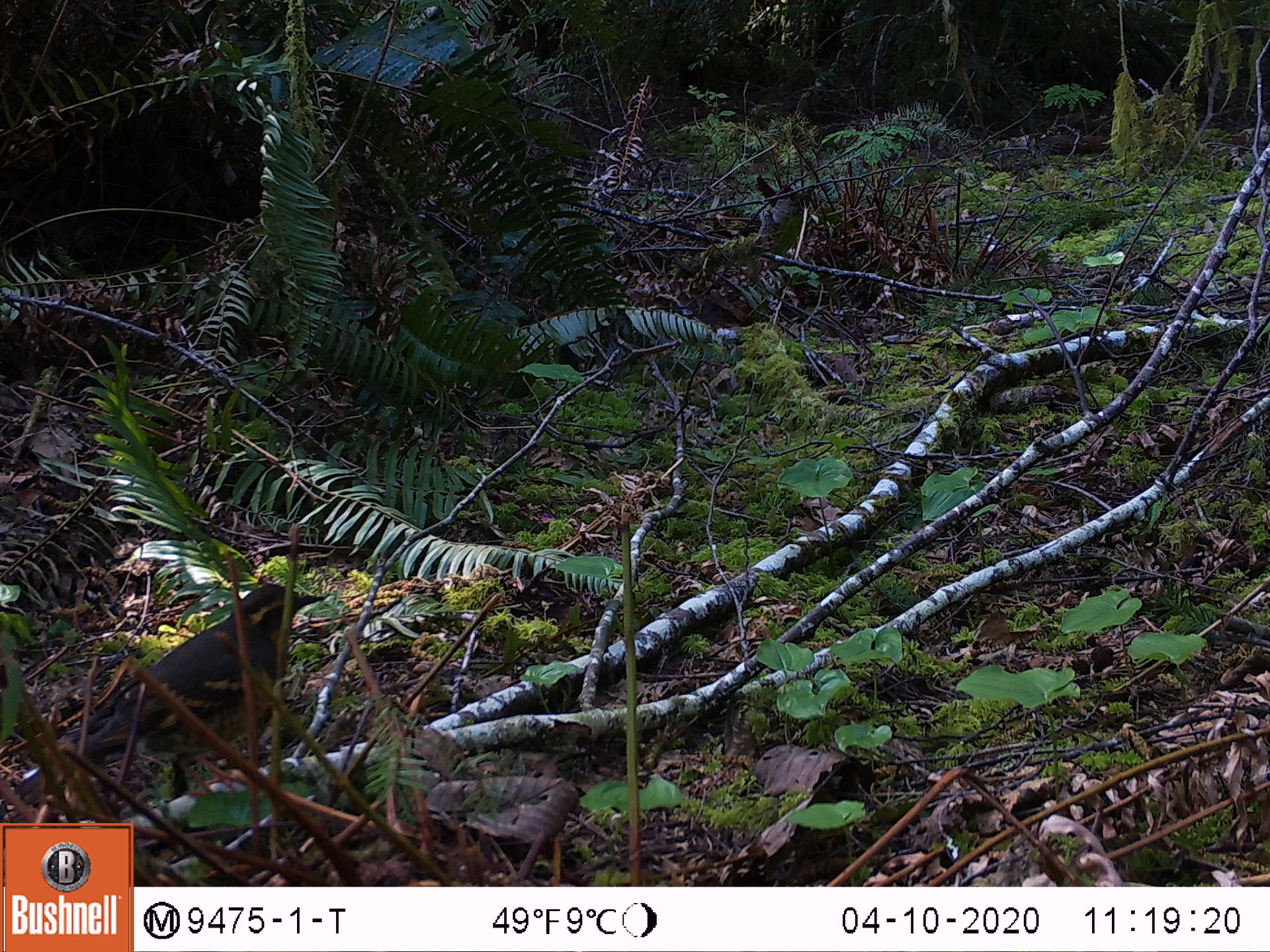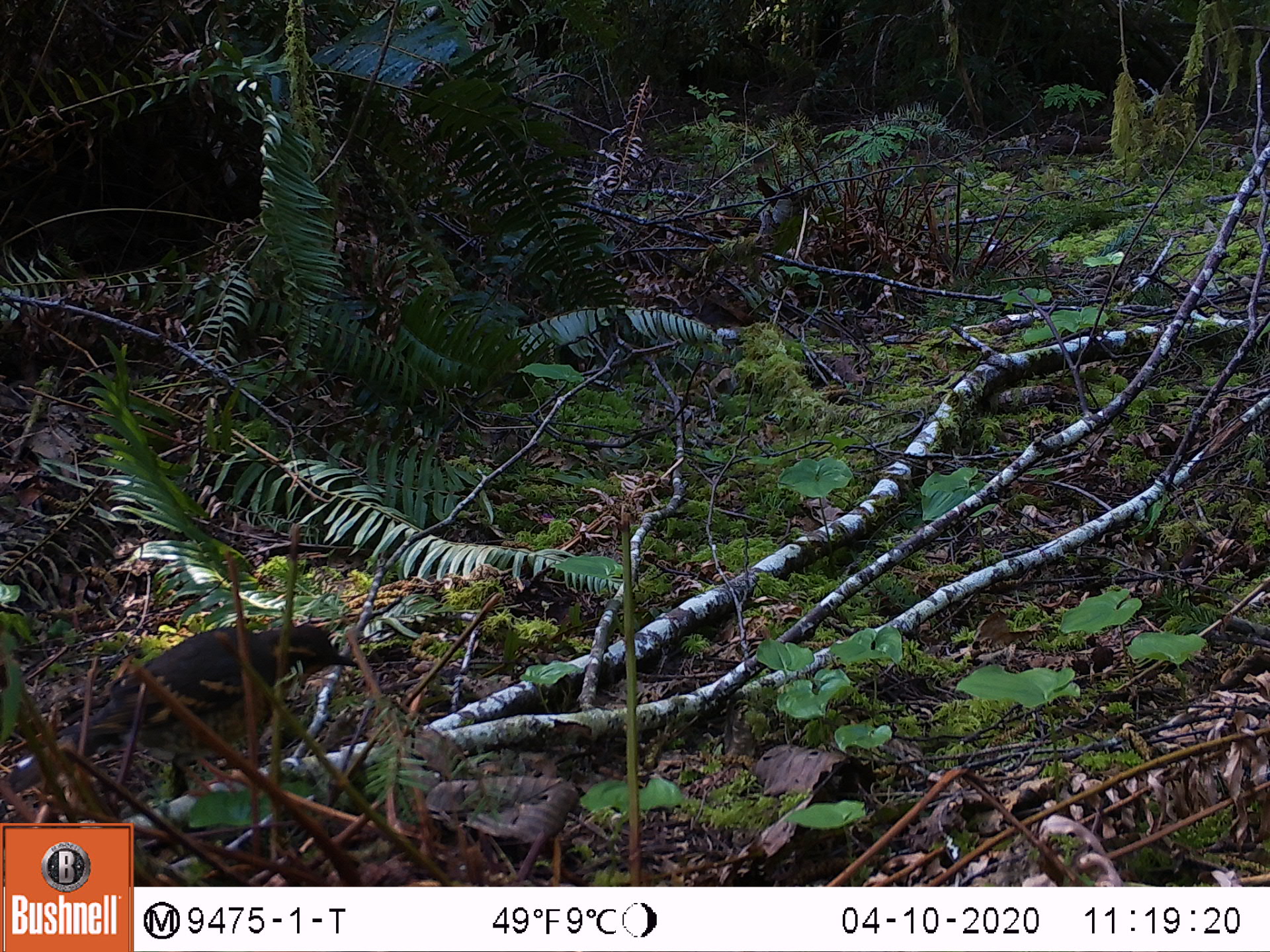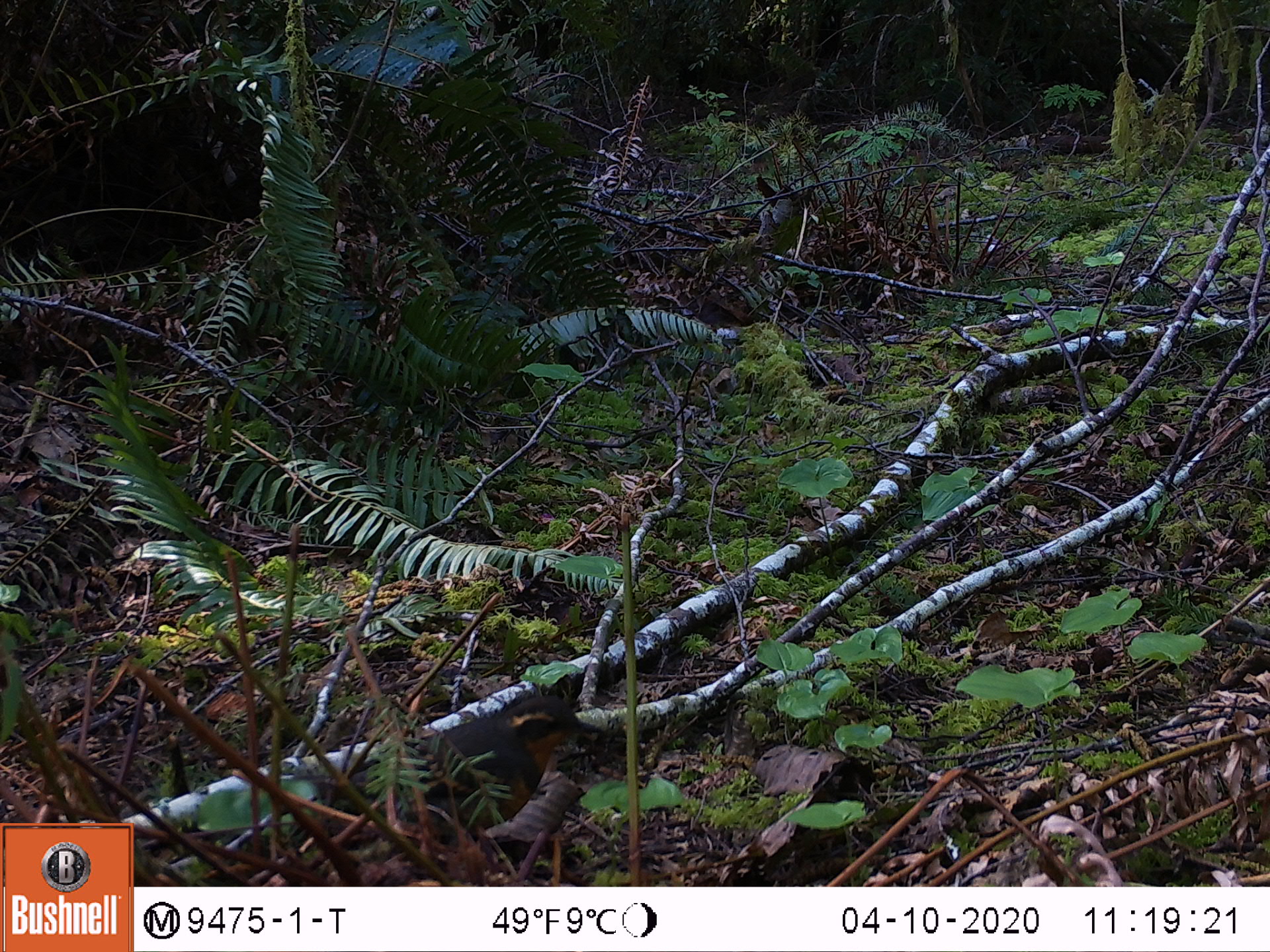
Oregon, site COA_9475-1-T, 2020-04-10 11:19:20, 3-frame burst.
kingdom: Animalia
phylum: Chordata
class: Aves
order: Passeriformes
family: Turdidae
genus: Ixoreus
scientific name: Ixoreus naevius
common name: varied thrush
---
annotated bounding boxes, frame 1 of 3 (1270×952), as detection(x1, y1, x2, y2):
varied thrush: detection(48, 589, 324, 782)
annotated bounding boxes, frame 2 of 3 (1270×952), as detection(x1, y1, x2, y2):
varied thrush: detection(10, 621, 362, 806)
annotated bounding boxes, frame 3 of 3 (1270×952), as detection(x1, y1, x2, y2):
varied thrush: detection(450, 693, 595, 829)